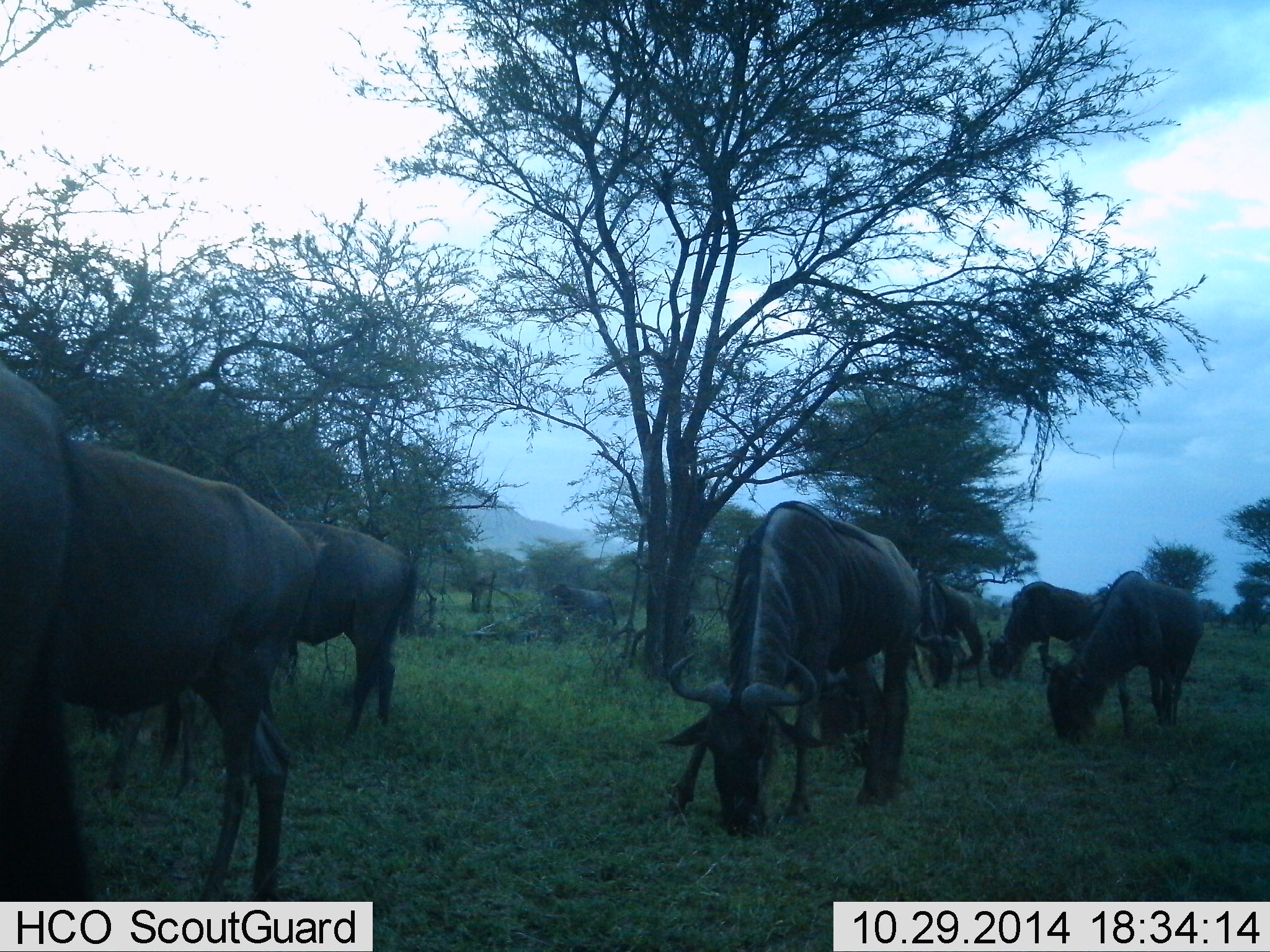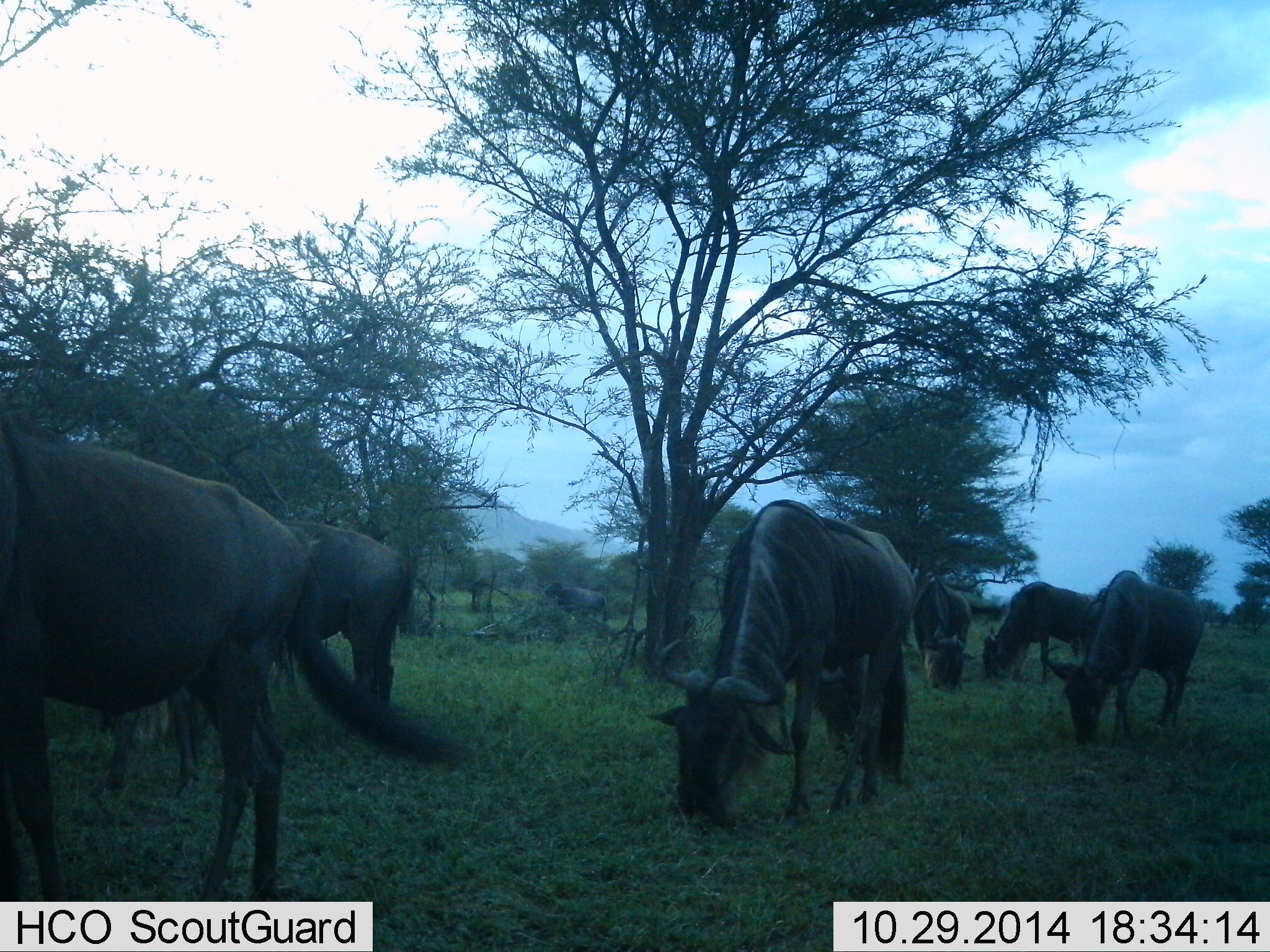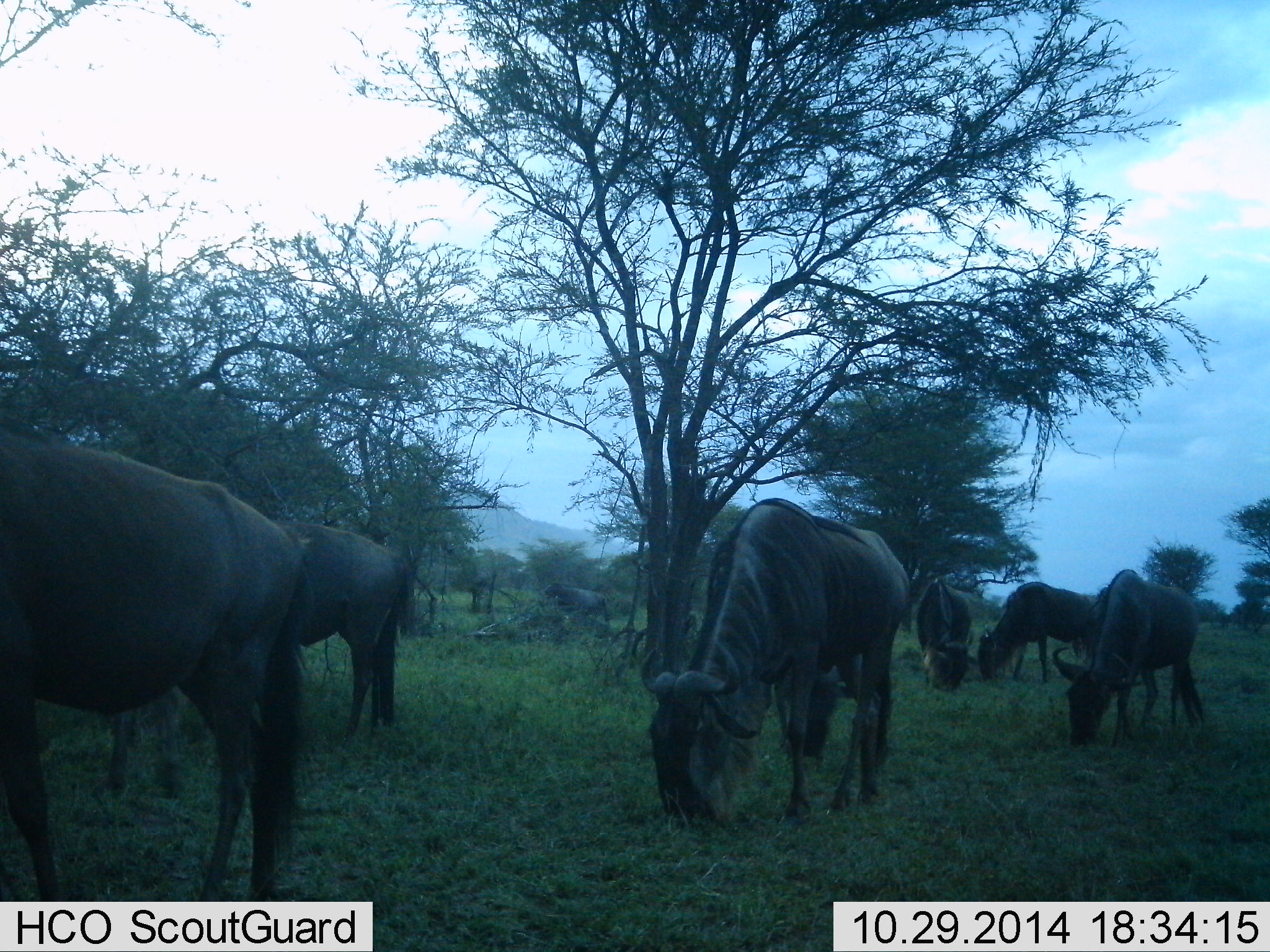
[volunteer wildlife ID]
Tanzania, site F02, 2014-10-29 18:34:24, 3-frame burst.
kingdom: Animalia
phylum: Chordata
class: Mammalia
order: Artiodactyla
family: Bovidae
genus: Connochaetes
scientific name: Connochaetes taurinus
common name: blue wildebeest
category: wildebeest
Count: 9.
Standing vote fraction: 20%.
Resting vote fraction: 0%.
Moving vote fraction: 0%.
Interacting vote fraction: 0%.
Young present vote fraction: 10%.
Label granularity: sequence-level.